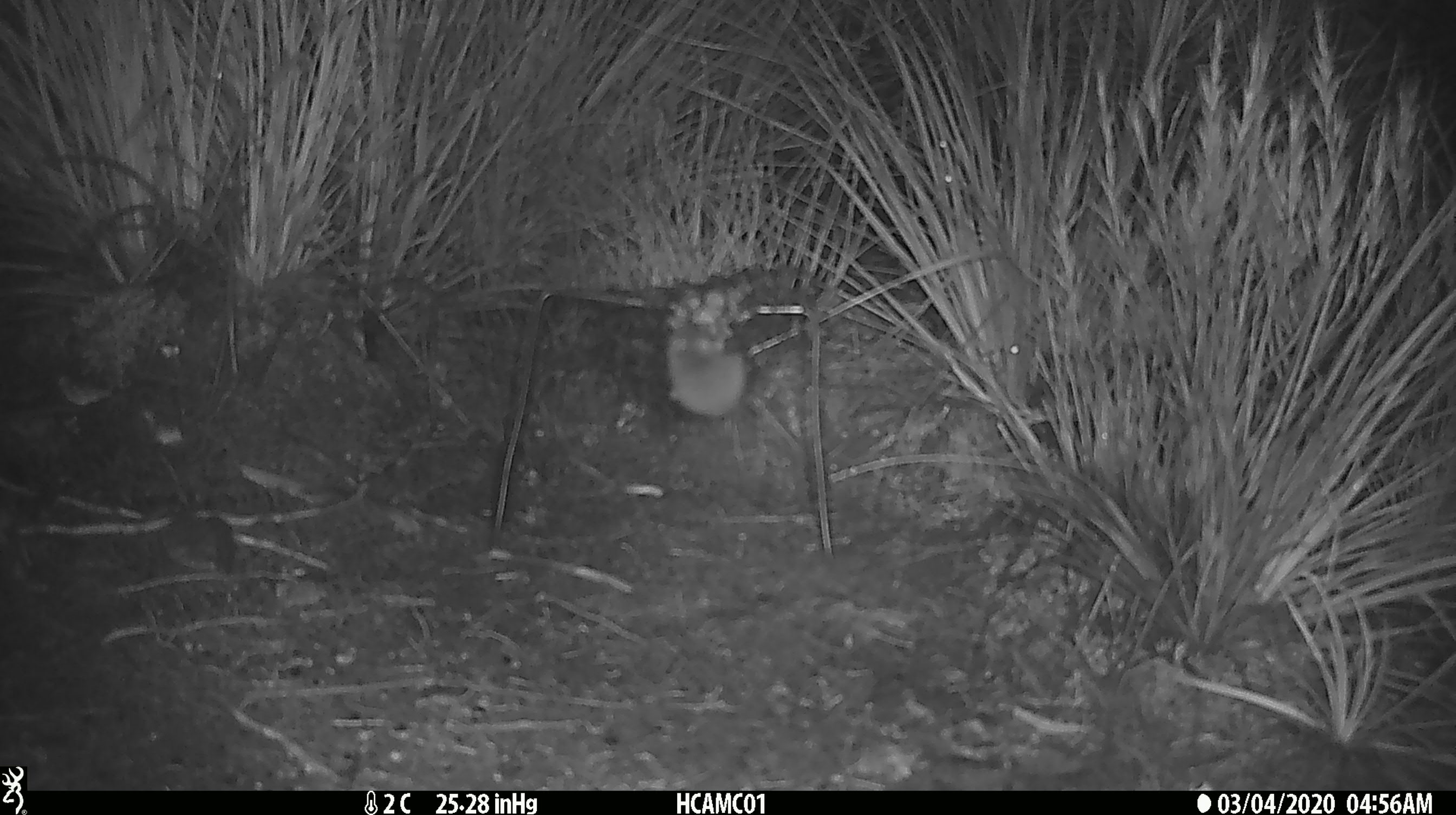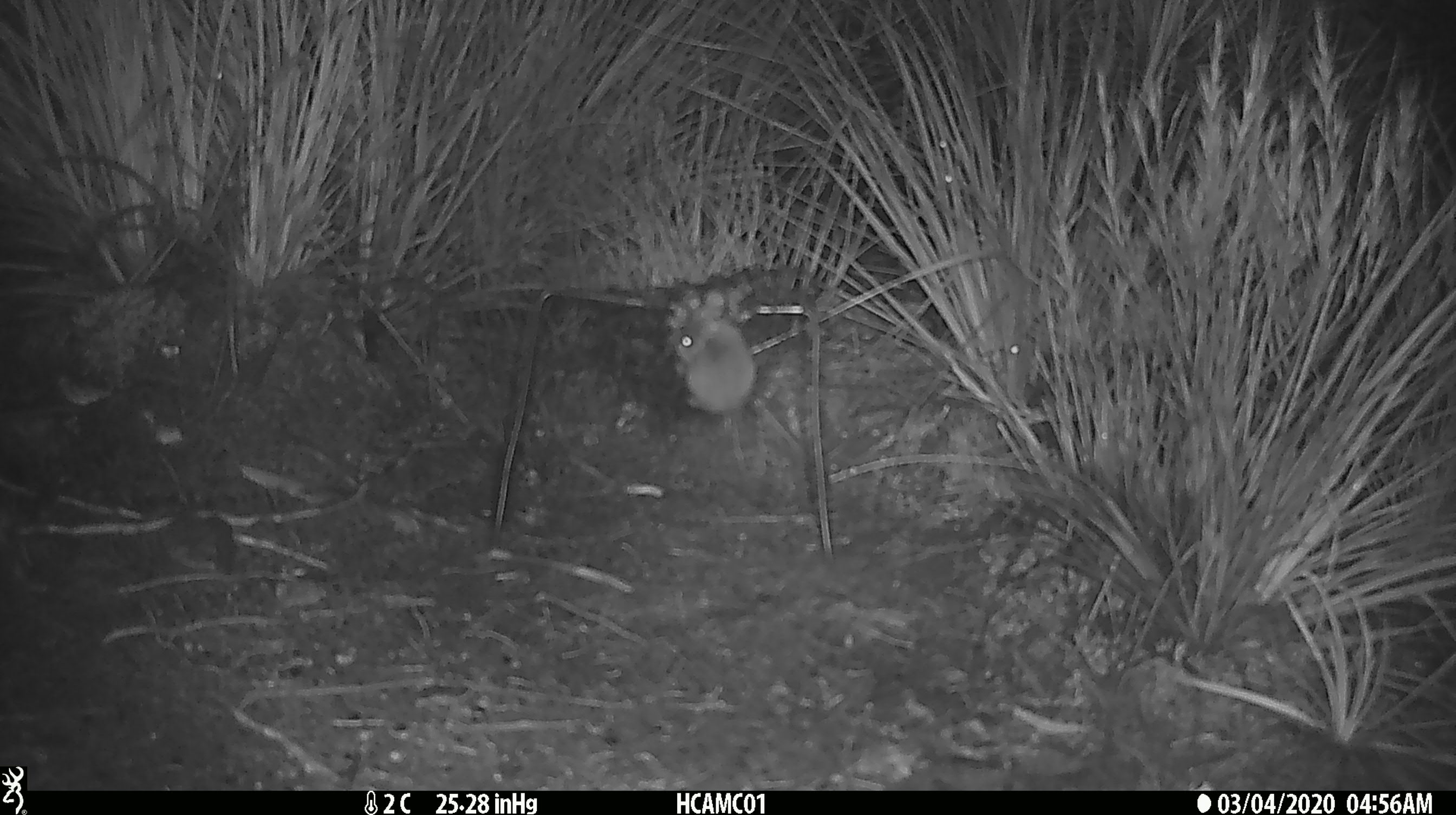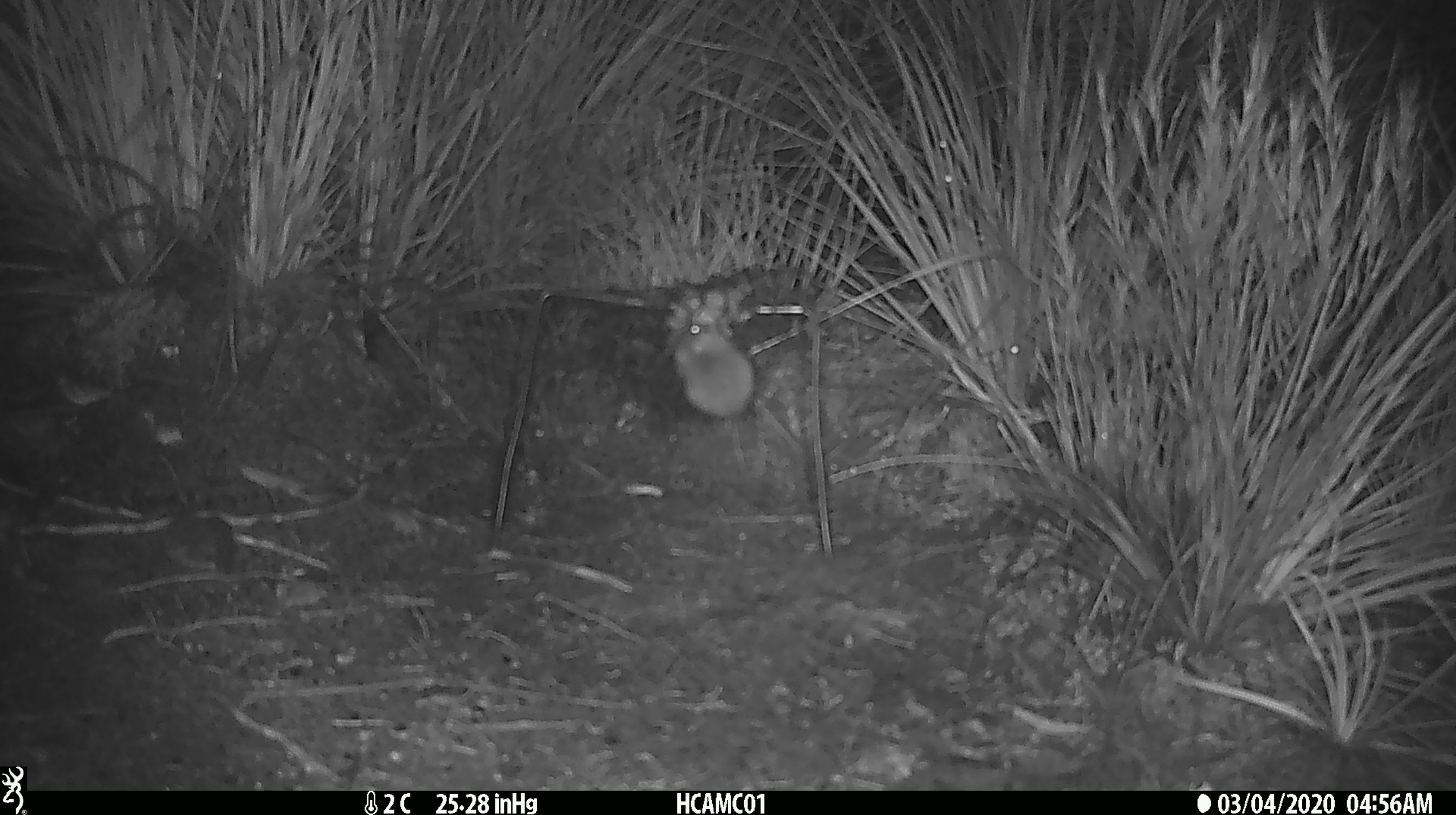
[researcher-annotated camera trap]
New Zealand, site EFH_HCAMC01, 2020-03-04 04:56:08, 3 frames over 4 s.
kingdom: Animalia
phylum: Chordata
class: Mammalia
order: Rodentia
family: Muridae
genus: Mus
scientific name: Mus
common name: mouse